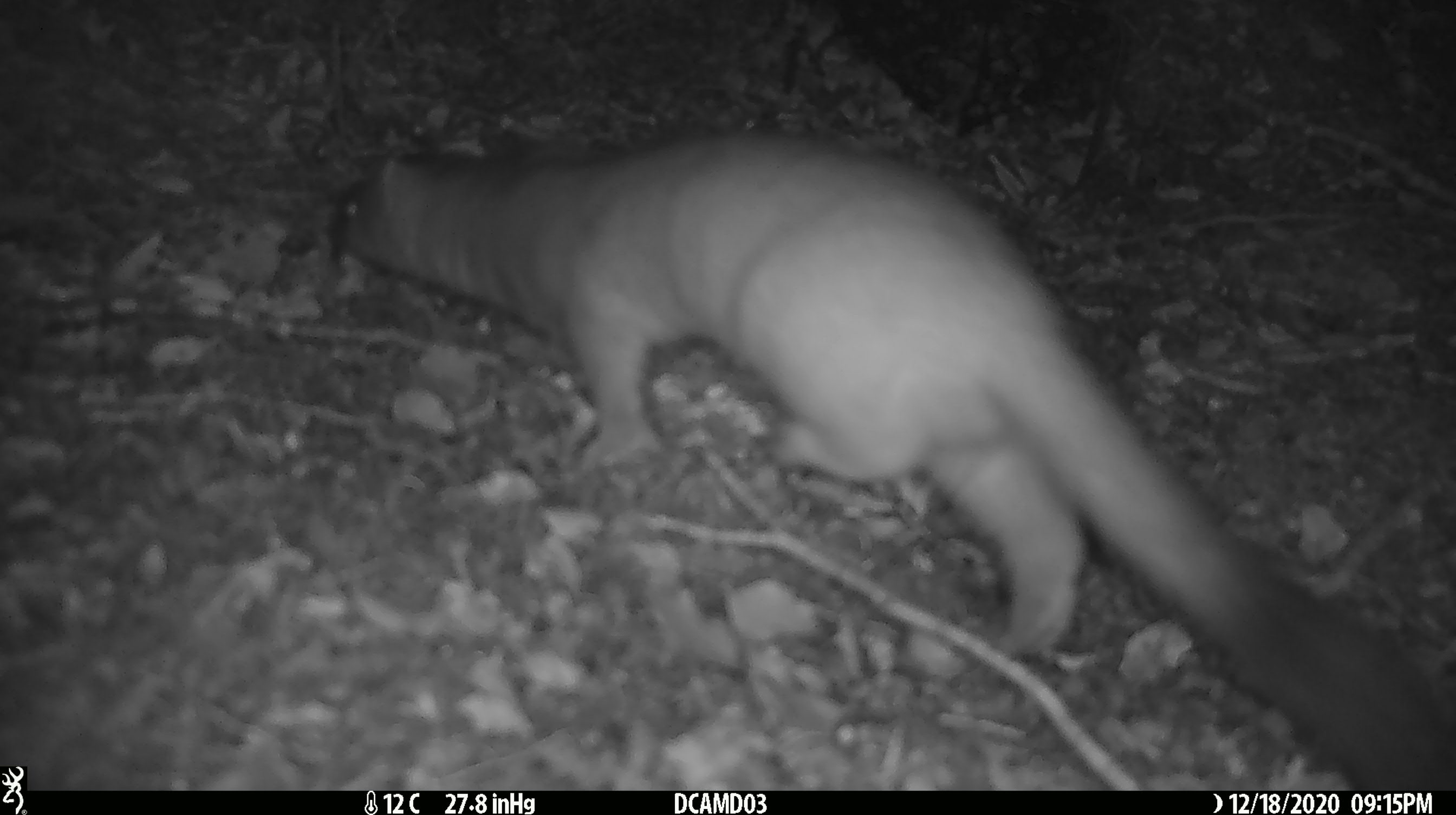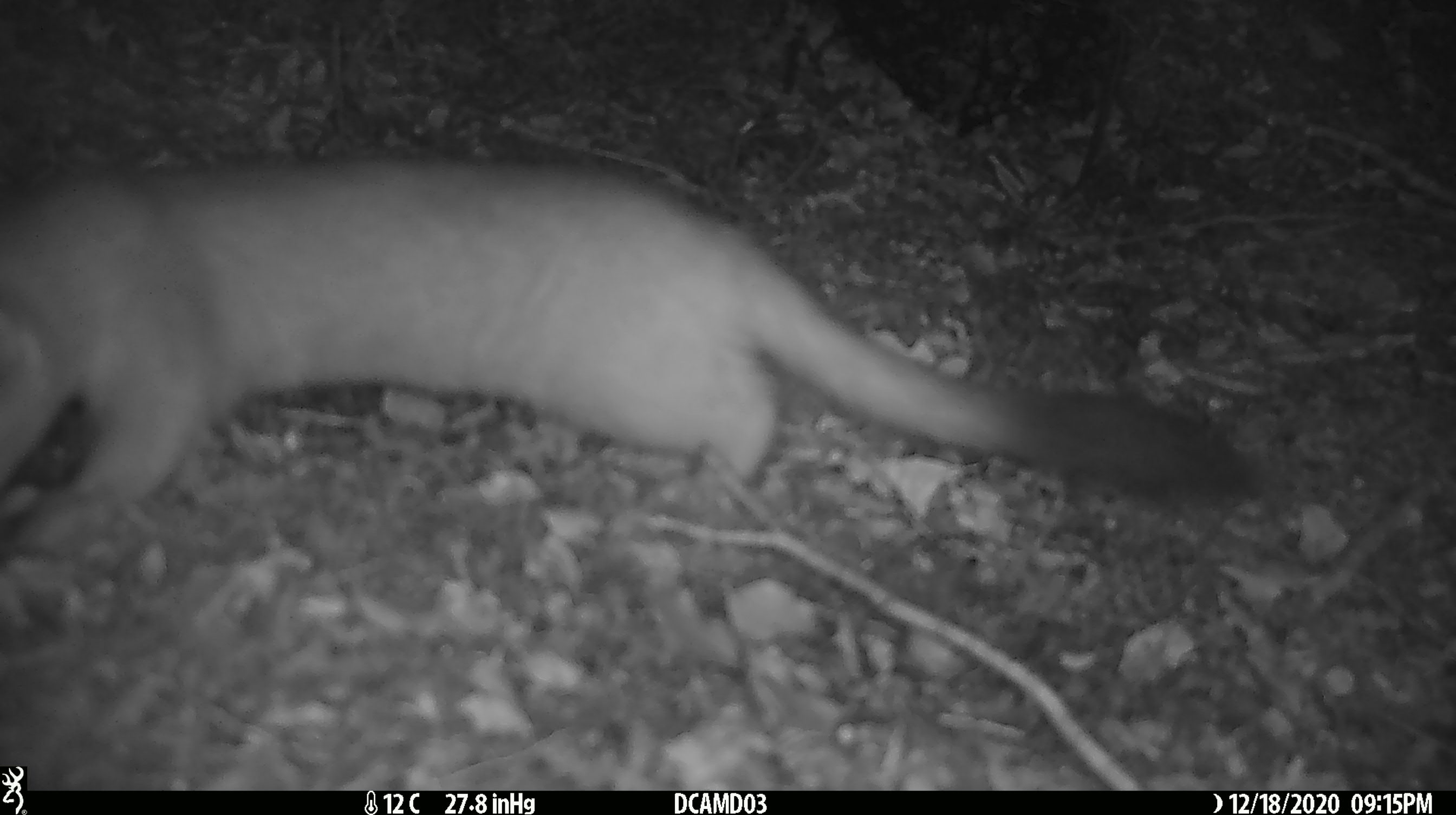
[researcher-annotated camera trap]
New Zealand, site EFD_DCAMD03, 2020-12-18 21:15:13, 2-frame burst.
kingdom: Animalia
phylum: Chordata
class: Mammalia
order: Carnivora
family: Mustelidae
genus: Mustela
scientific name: Mustela erminea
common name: stoat